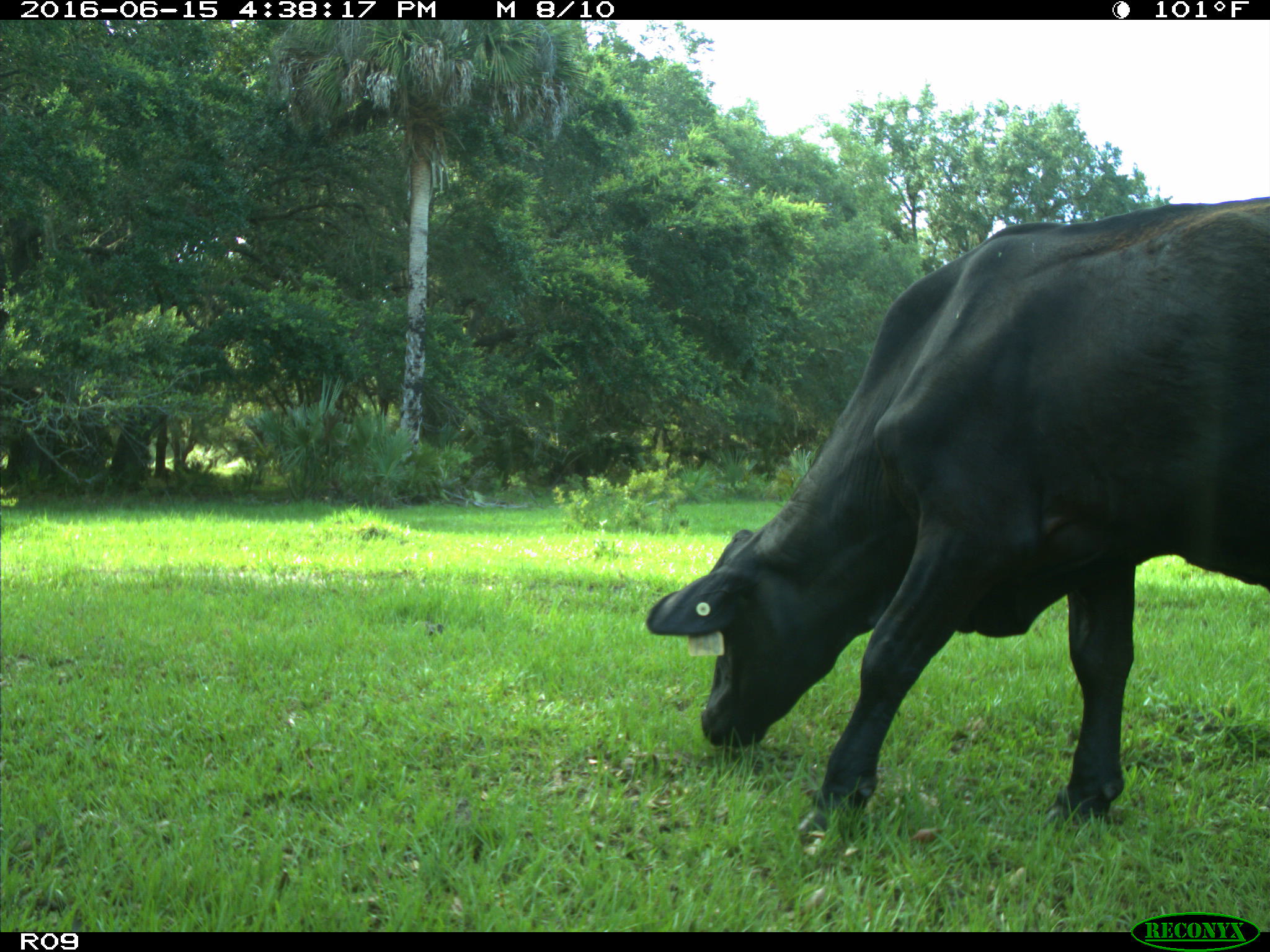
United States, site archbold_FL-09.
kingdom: Animalia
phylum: Chordata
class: Mammalia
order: Artiodactyla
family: Bovidae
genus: Bos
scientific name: Bos taurus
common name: domestic cow